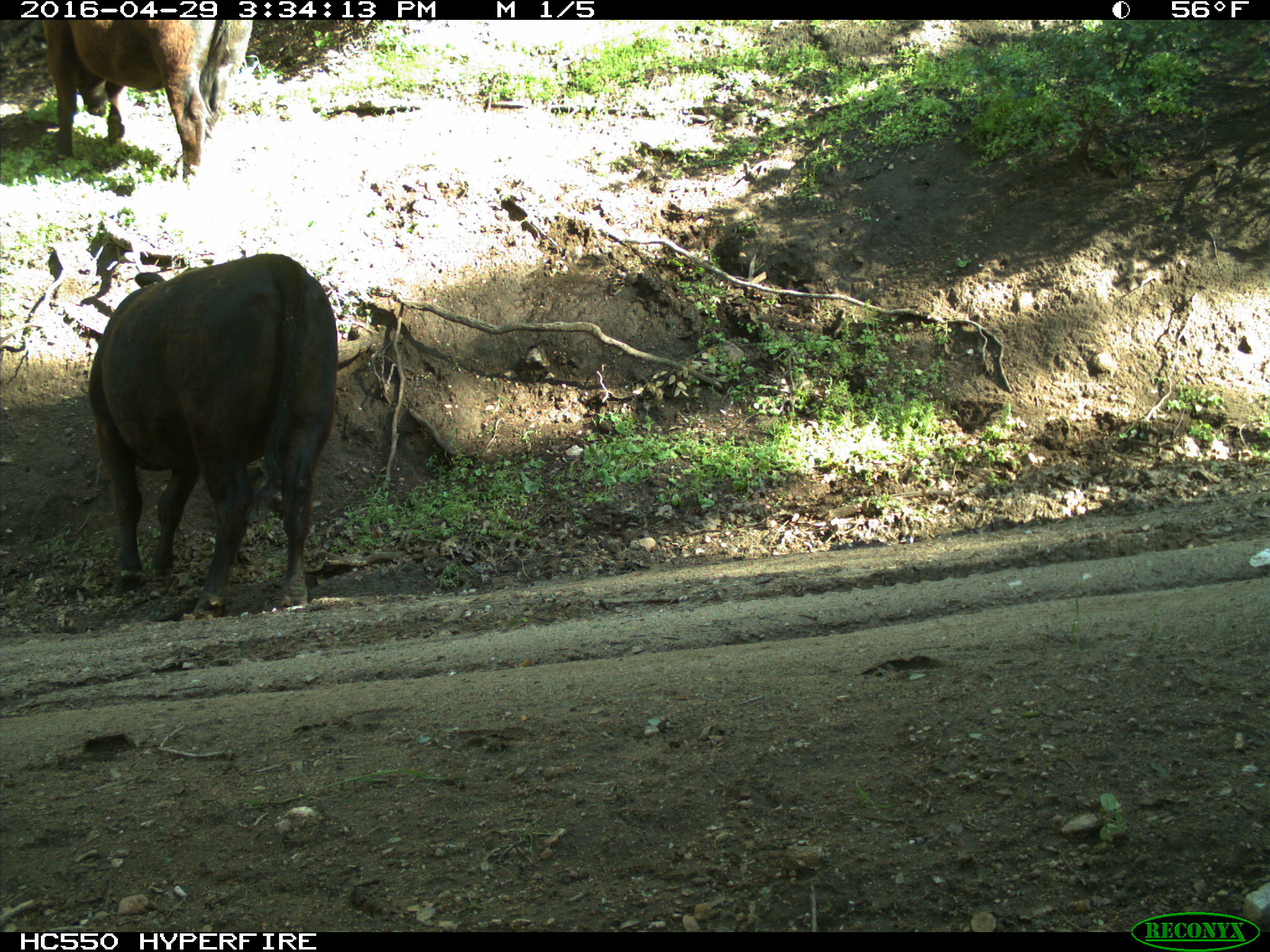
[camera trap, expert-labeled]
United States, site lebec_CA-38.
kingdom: Animalia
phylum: Chordata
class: Mammalia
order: Artiodactyla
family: Bovidae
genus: Bos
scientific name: Bos taurus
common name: domestic cow